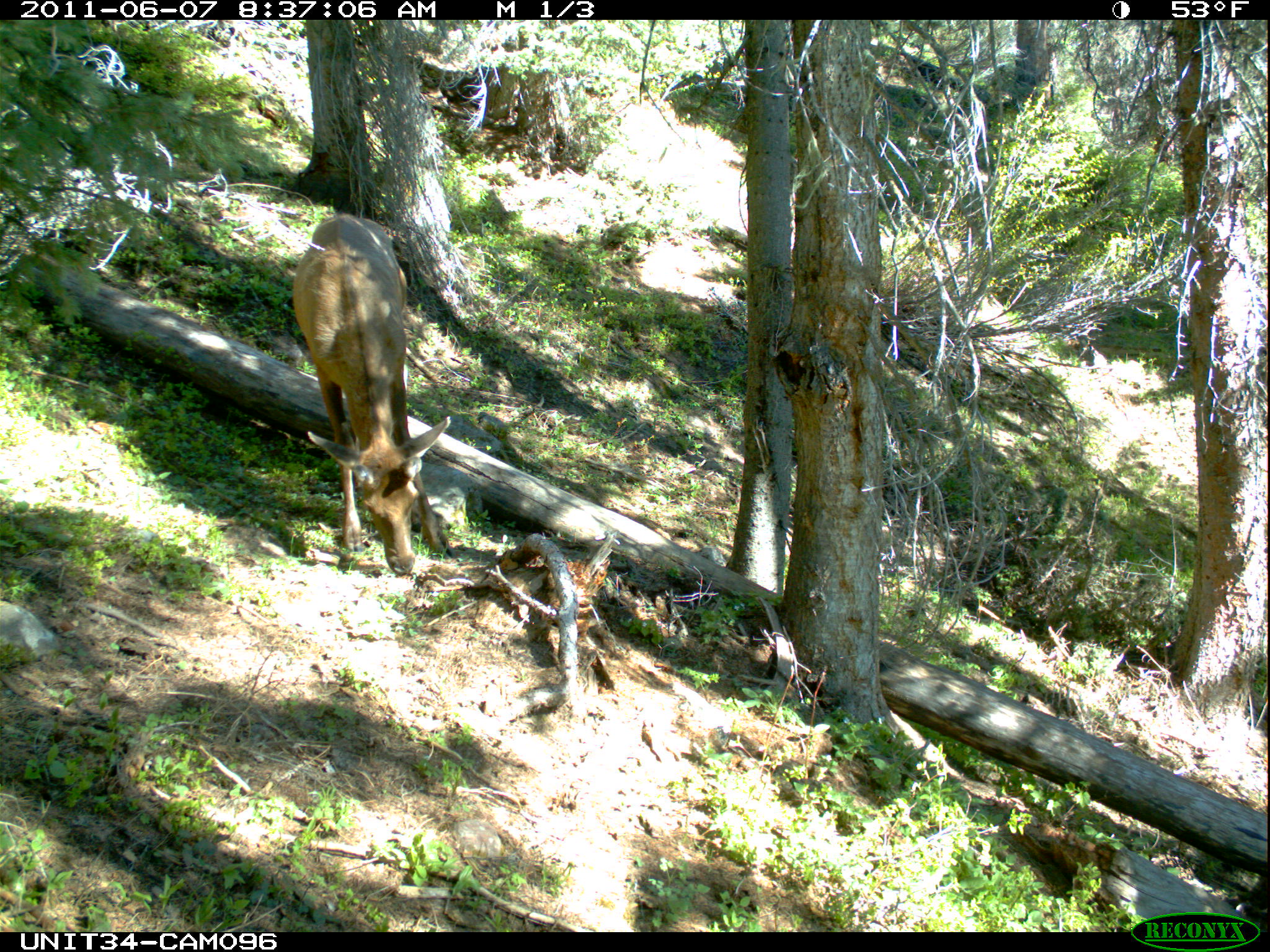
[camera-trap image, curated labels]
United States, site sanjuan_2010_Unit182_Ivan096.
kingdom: Animalia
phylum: Chordata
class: Mammalia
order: Artiodactyla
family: Cervidae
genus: Cervus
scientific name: Cervus elaphus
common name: red deer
Cervus elaphus (red deer).